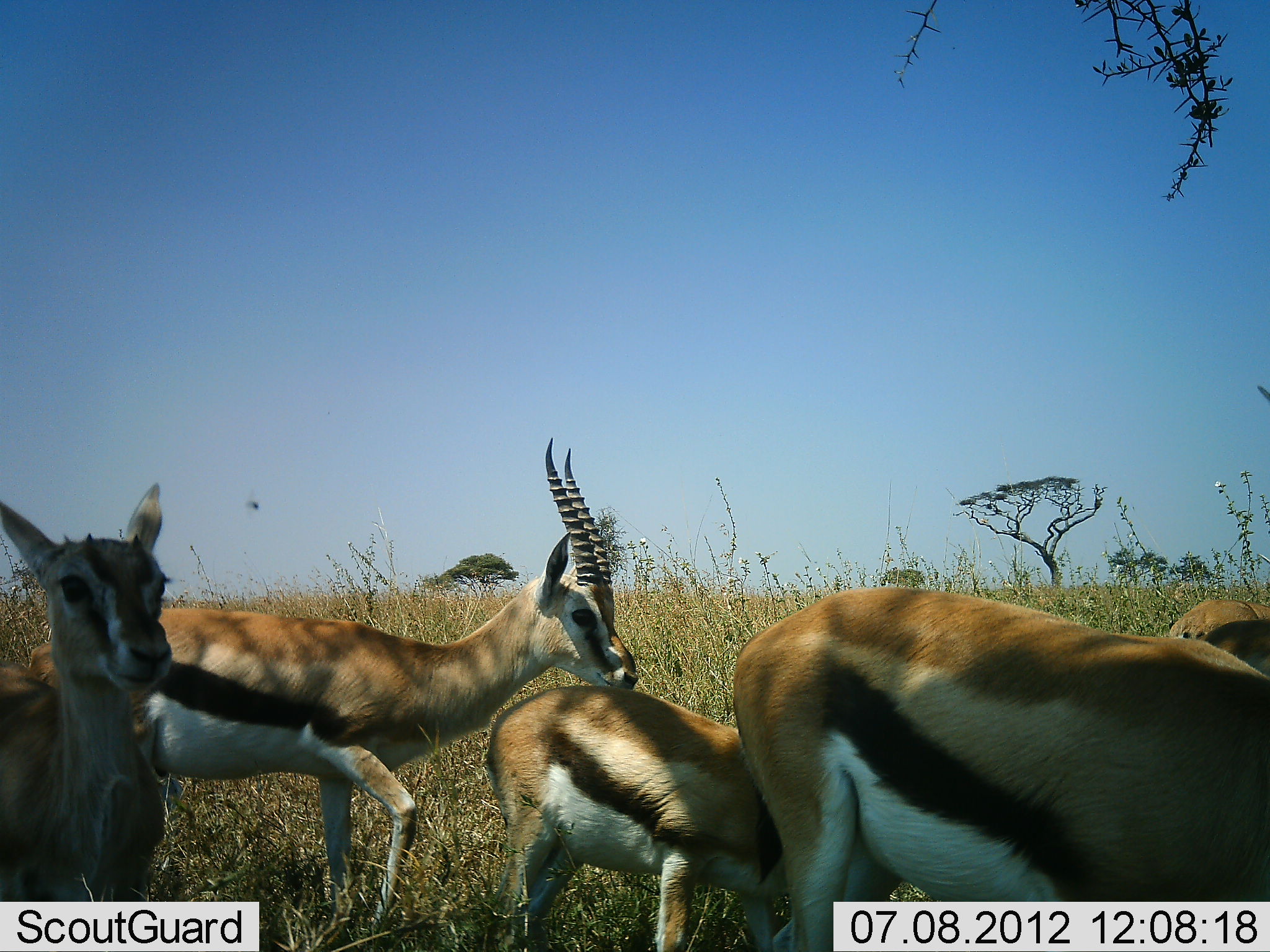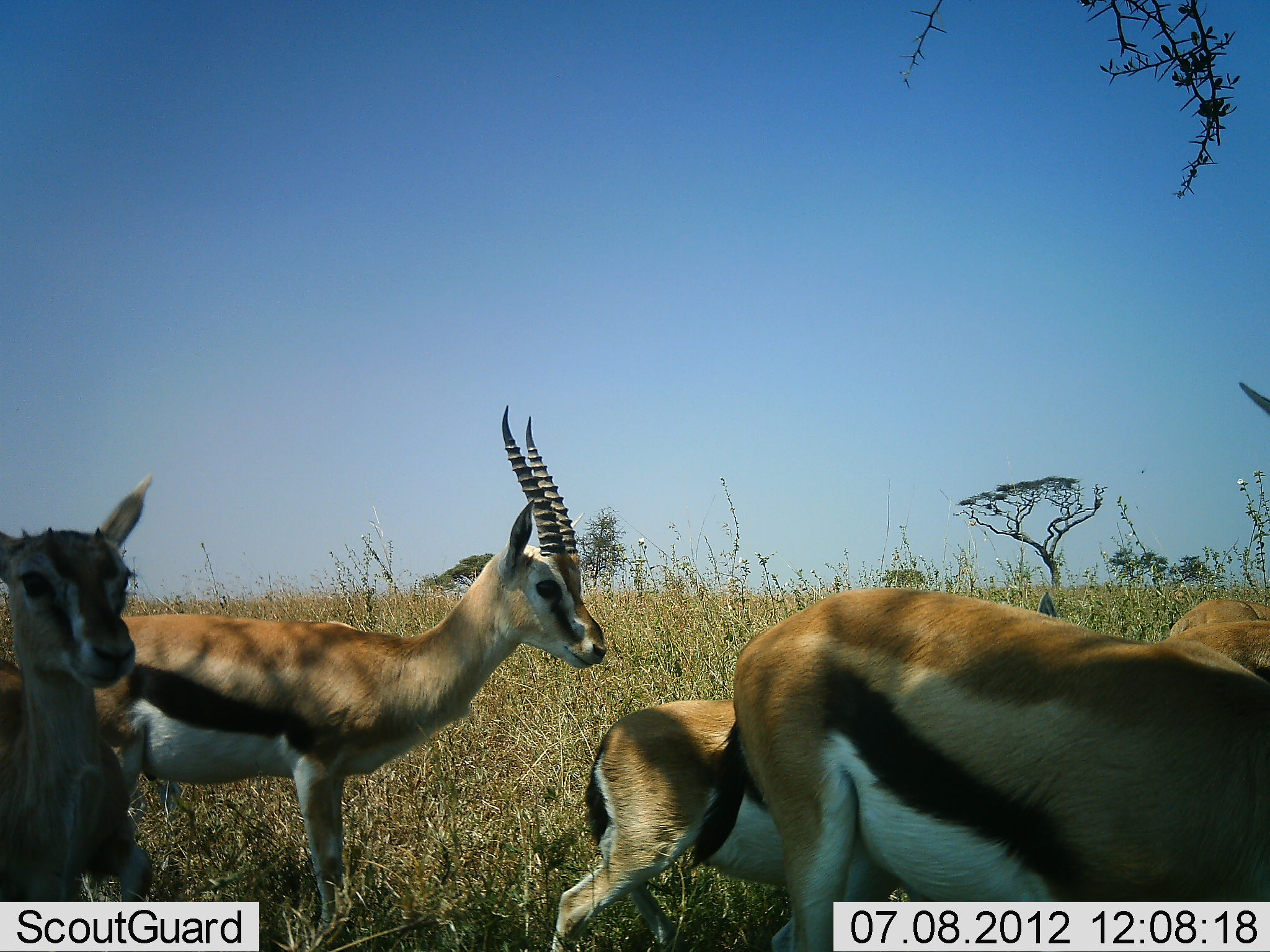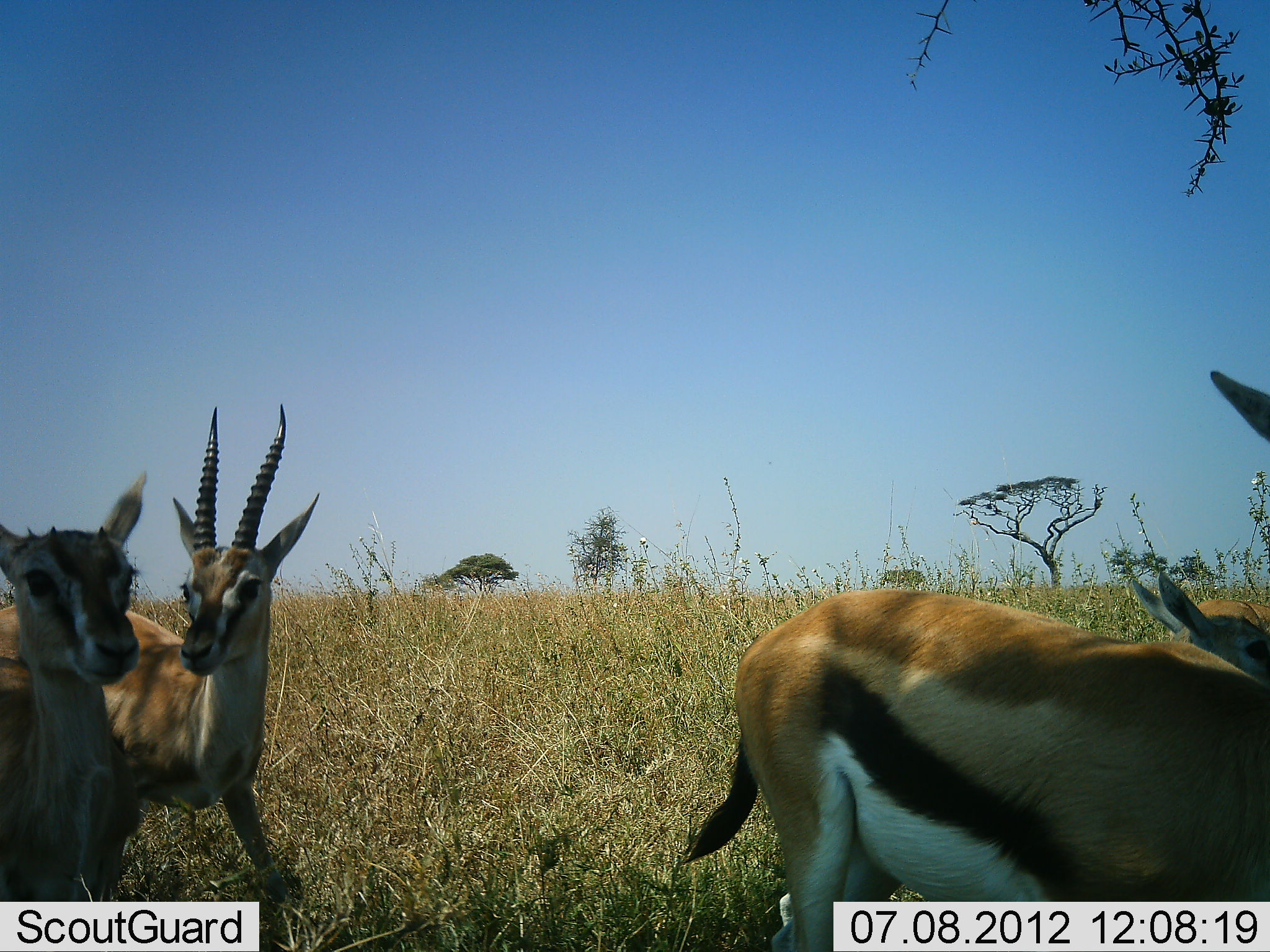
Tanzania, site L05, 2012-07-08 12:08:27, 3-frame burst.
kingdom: Animalia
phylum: Chordata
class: Mammalia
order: Artiodactyla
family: Bovidae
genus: Eudorcas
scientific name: Eudorcas thomsonii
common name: thomson's gazelle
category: gazellethomsons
Gazellethomsons (thomson's gazelle) (Eudorcas thomsonii), count 6. Behavior (volunteer vote fractions): standing 80%, resting 0%, moving 80%, interacting 0%. Young present (vote fraction): 30%. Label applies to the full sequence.